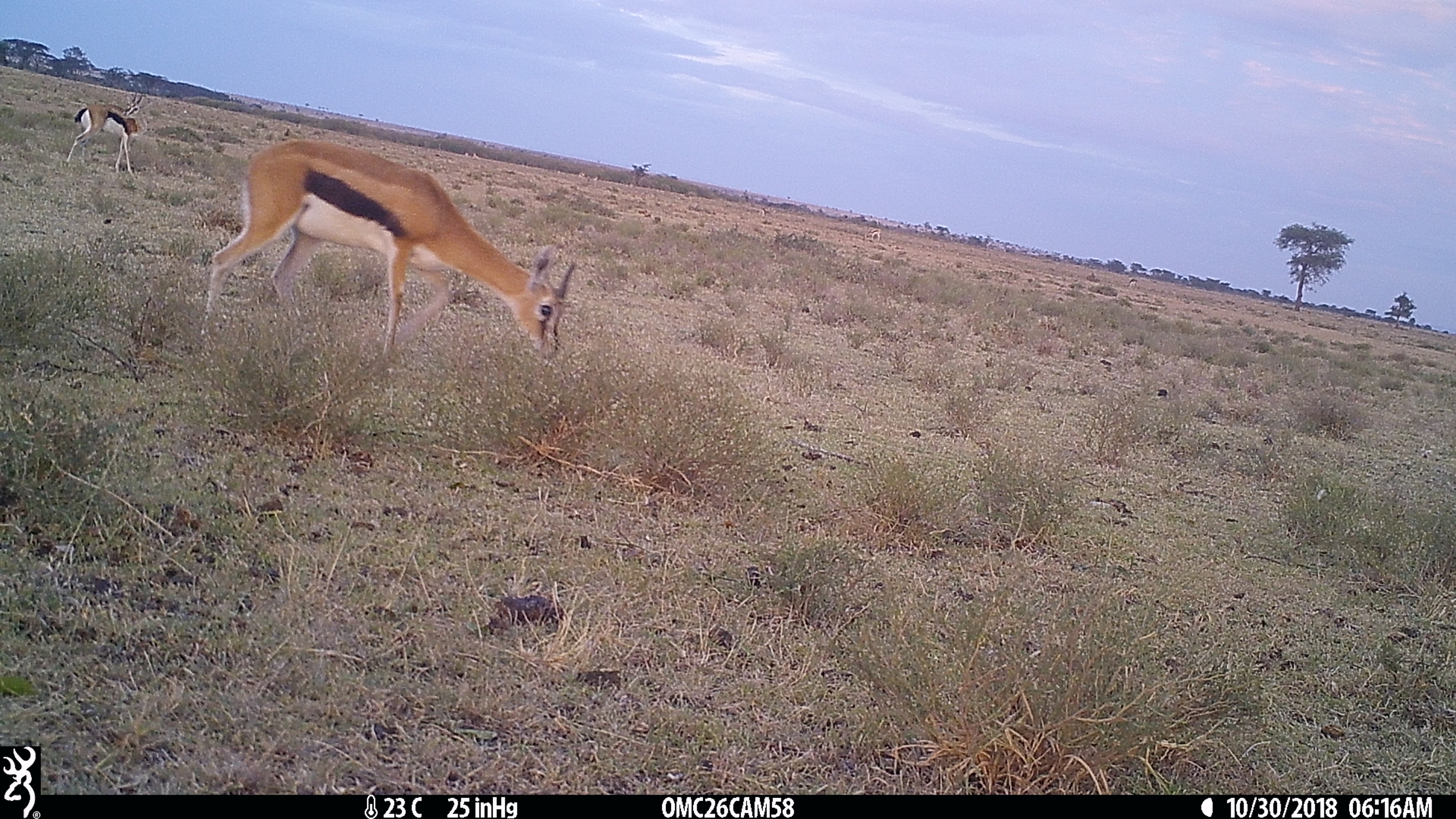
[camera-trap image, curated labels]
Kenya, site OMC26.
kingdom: Animalia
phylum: Chordata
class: Mammalia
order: Artiodactyla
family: Bovidae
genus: Eudorcas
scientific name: Eudorcas thomsonii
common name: thomon's gazelle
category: gazelle thomsons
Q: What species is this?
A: Gazelle thomsons (thomon's gazelle) (Eudorcas thomsonii).